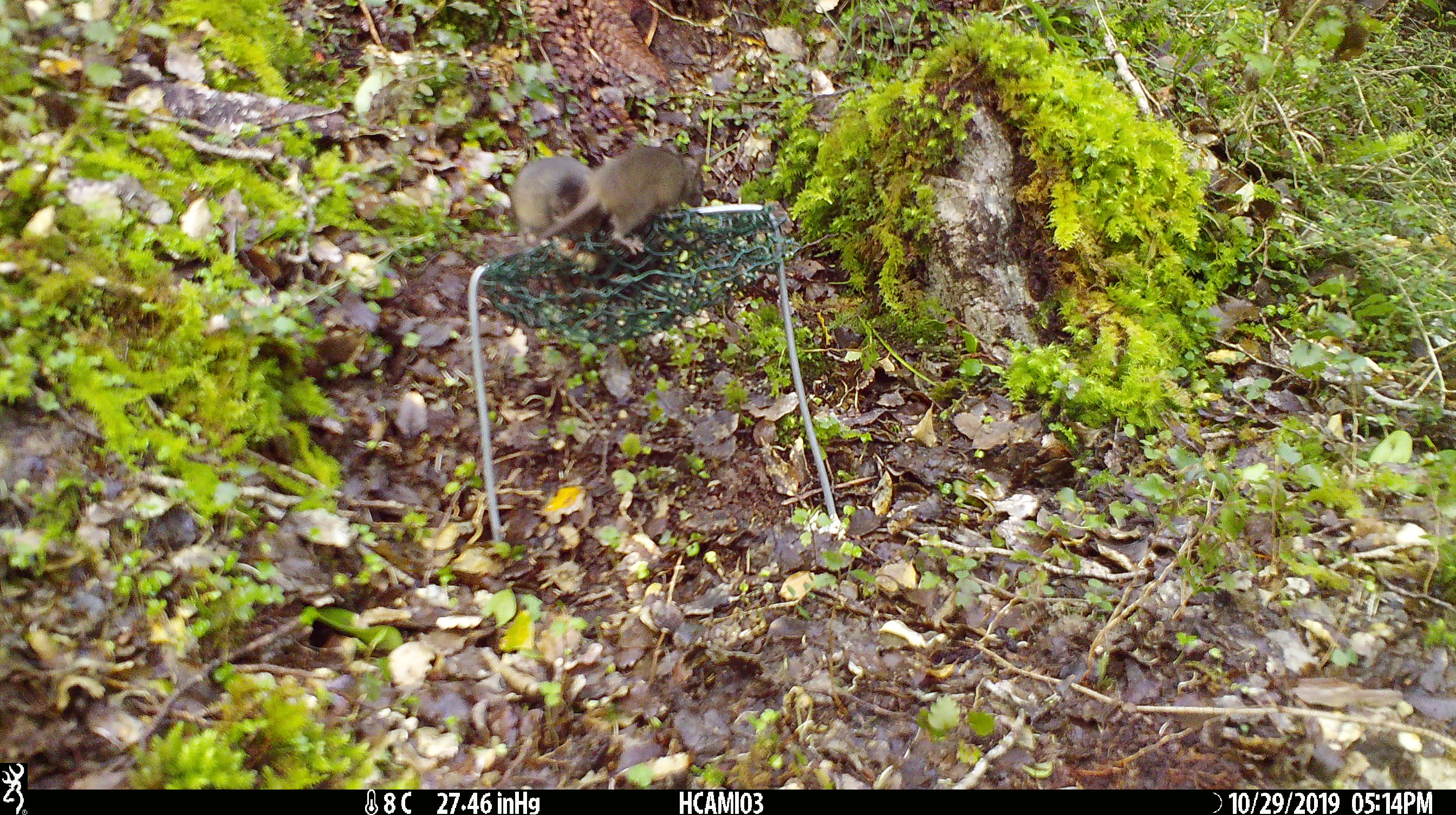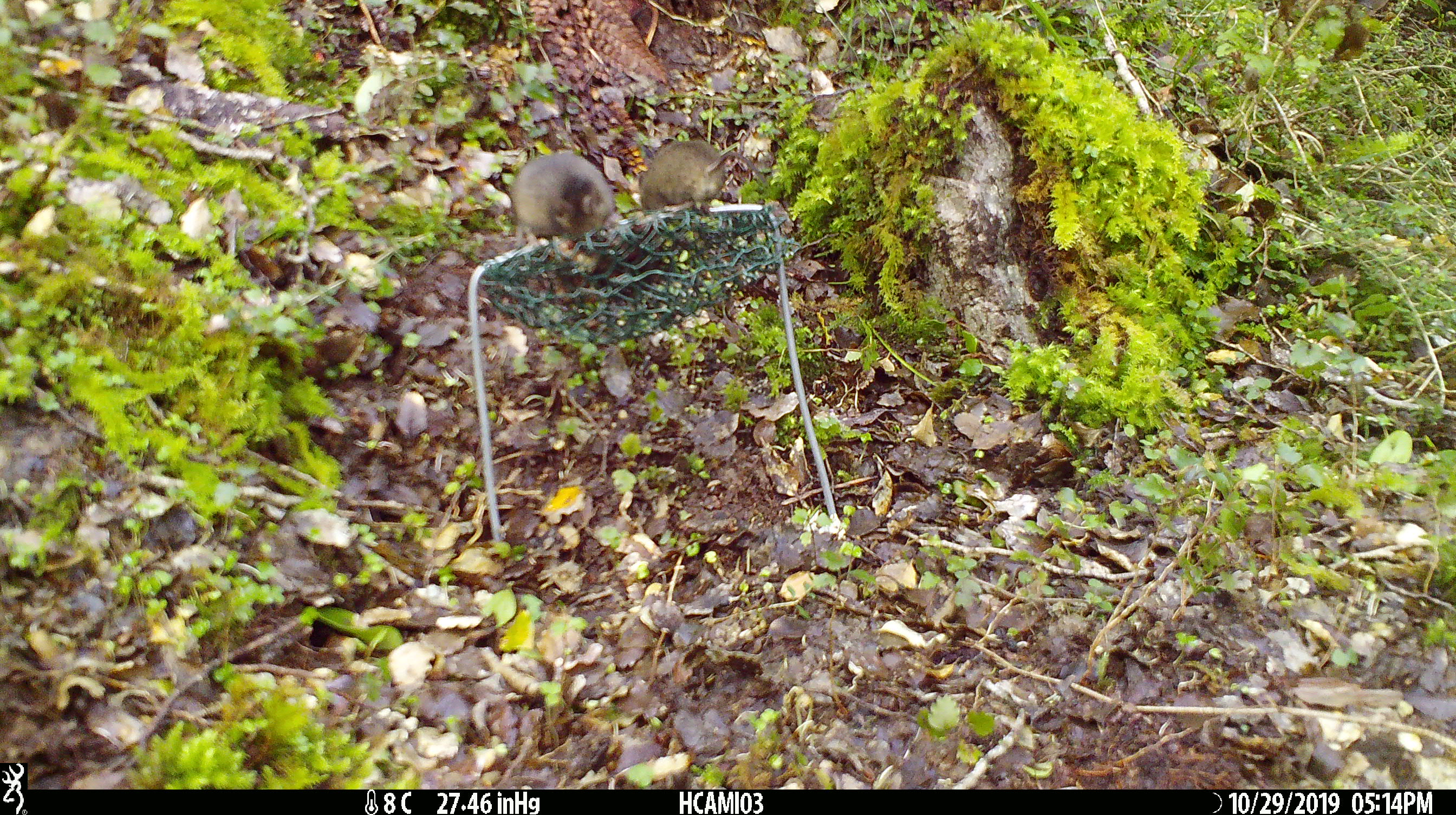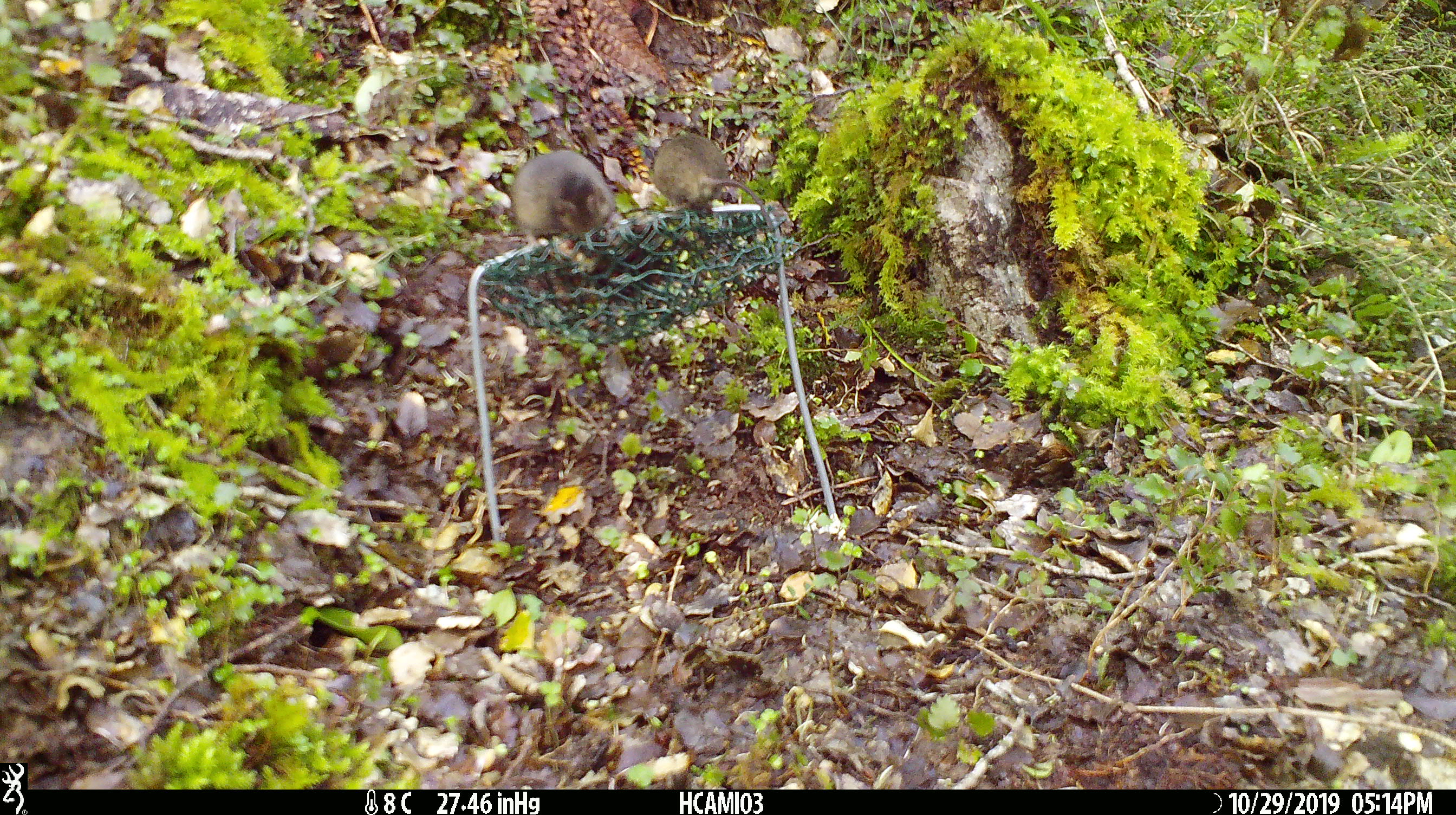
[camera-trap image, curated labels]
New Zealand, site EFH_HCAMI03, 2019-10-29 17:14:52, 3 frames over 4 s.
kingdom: Animalia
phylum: Chordata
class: Mammalia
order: Rodentia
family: Muridae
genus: Mus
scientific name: Mus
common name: mouse